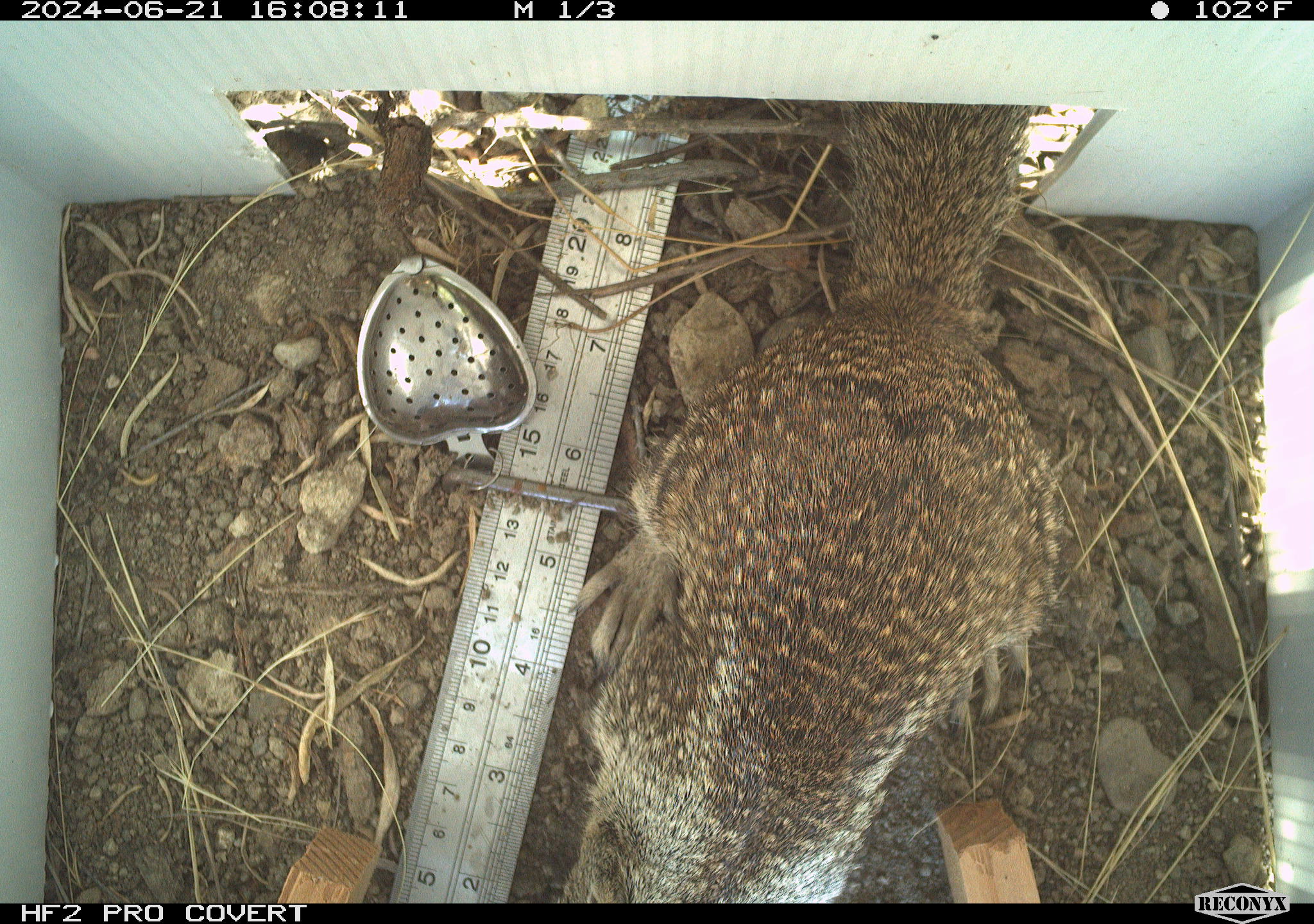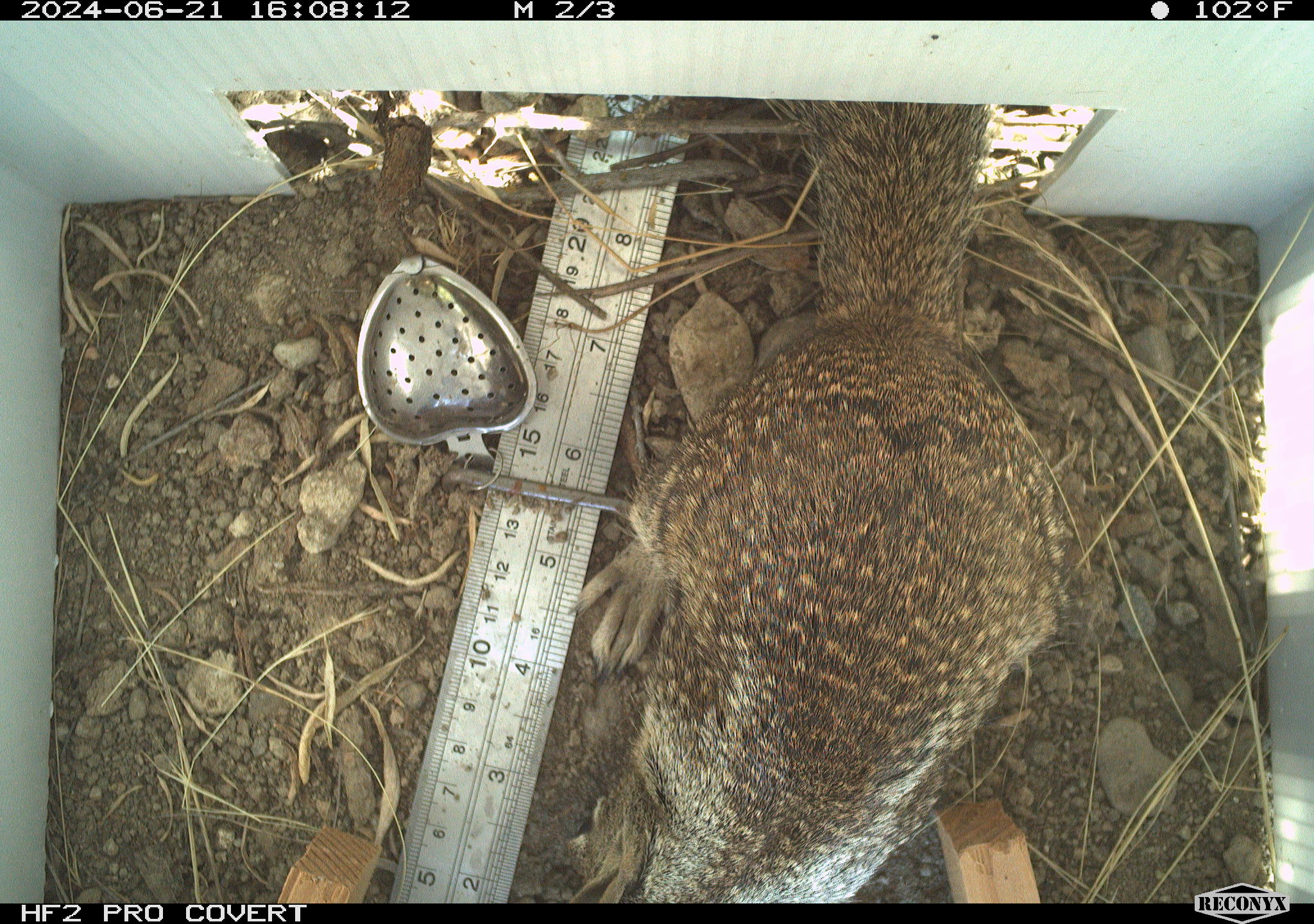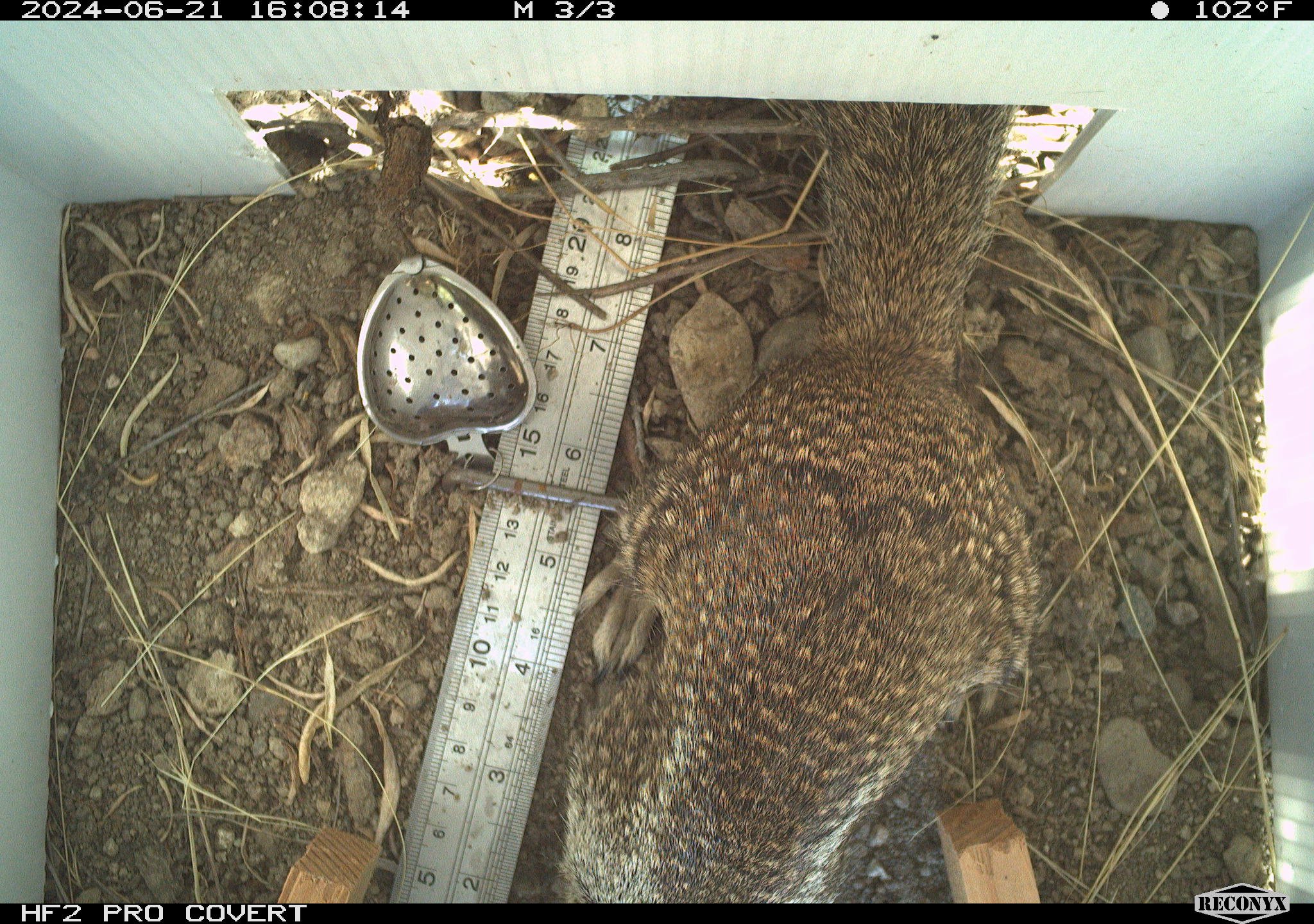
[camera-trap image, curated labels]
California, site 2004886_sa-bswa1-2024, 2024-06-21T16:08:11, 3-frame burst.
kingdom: Animalia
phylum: Chordata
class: Mammalia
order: Rodentia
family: Sciuridae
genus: Otospermophilus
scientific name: Otospermophilus beecheyi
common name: california ground squirrel